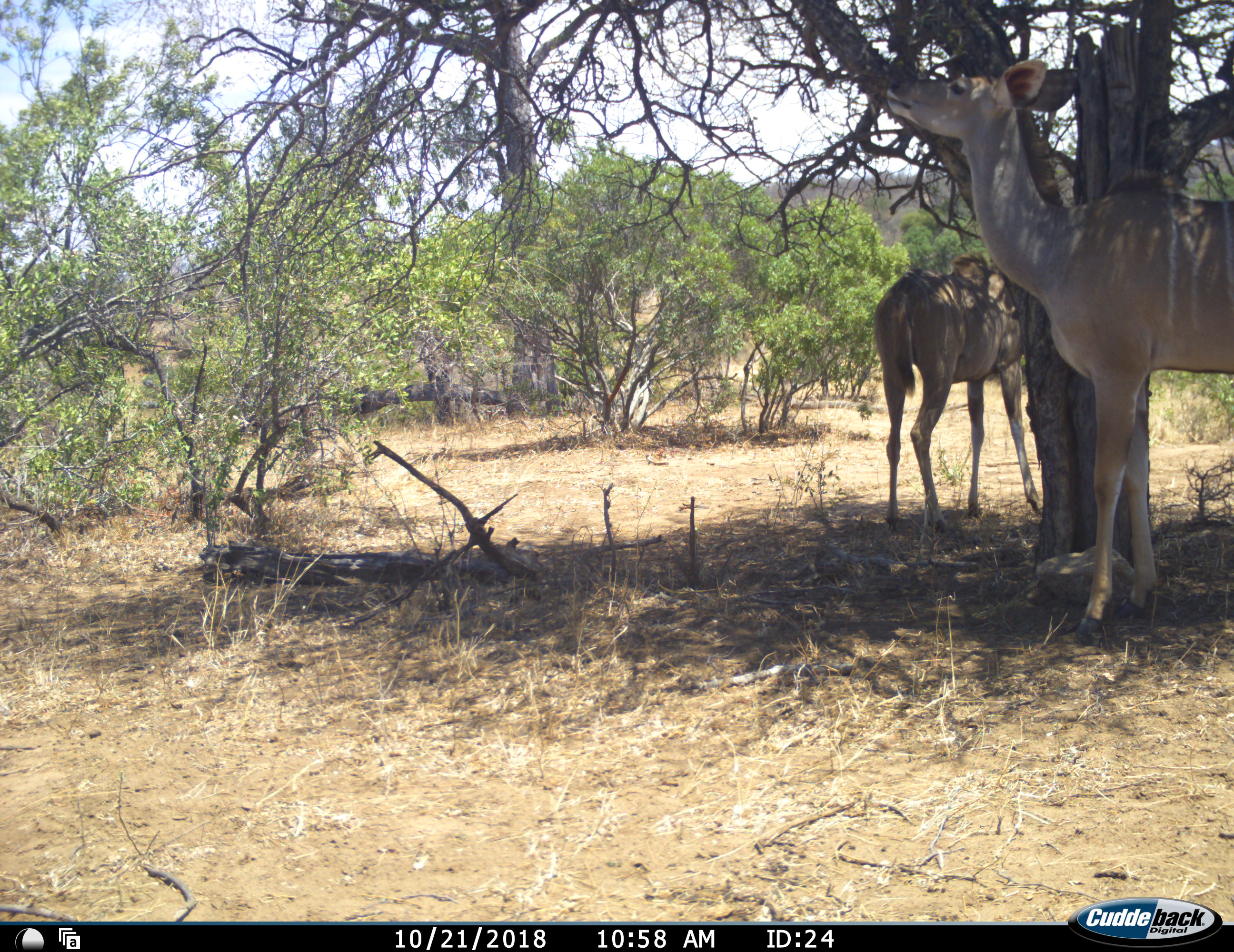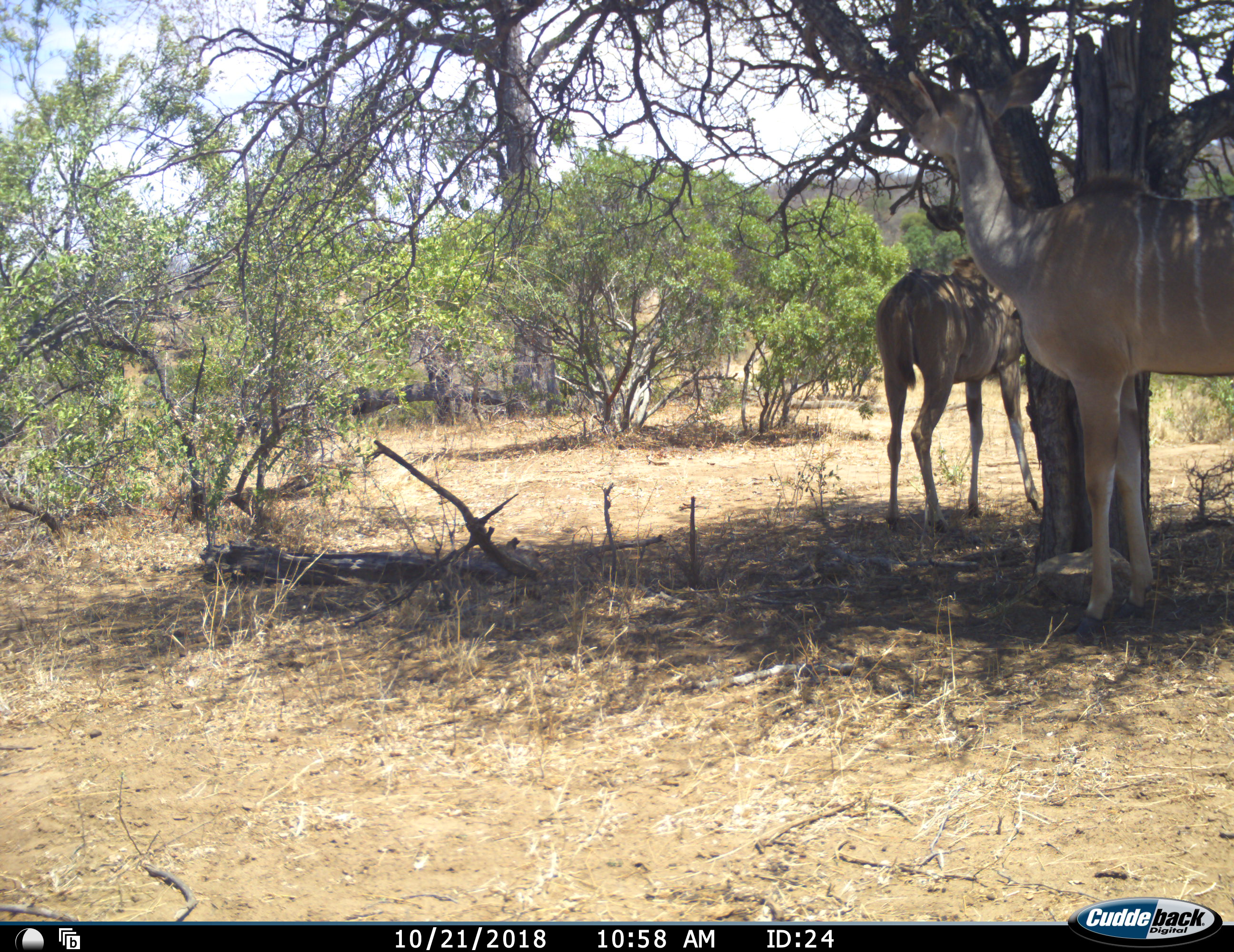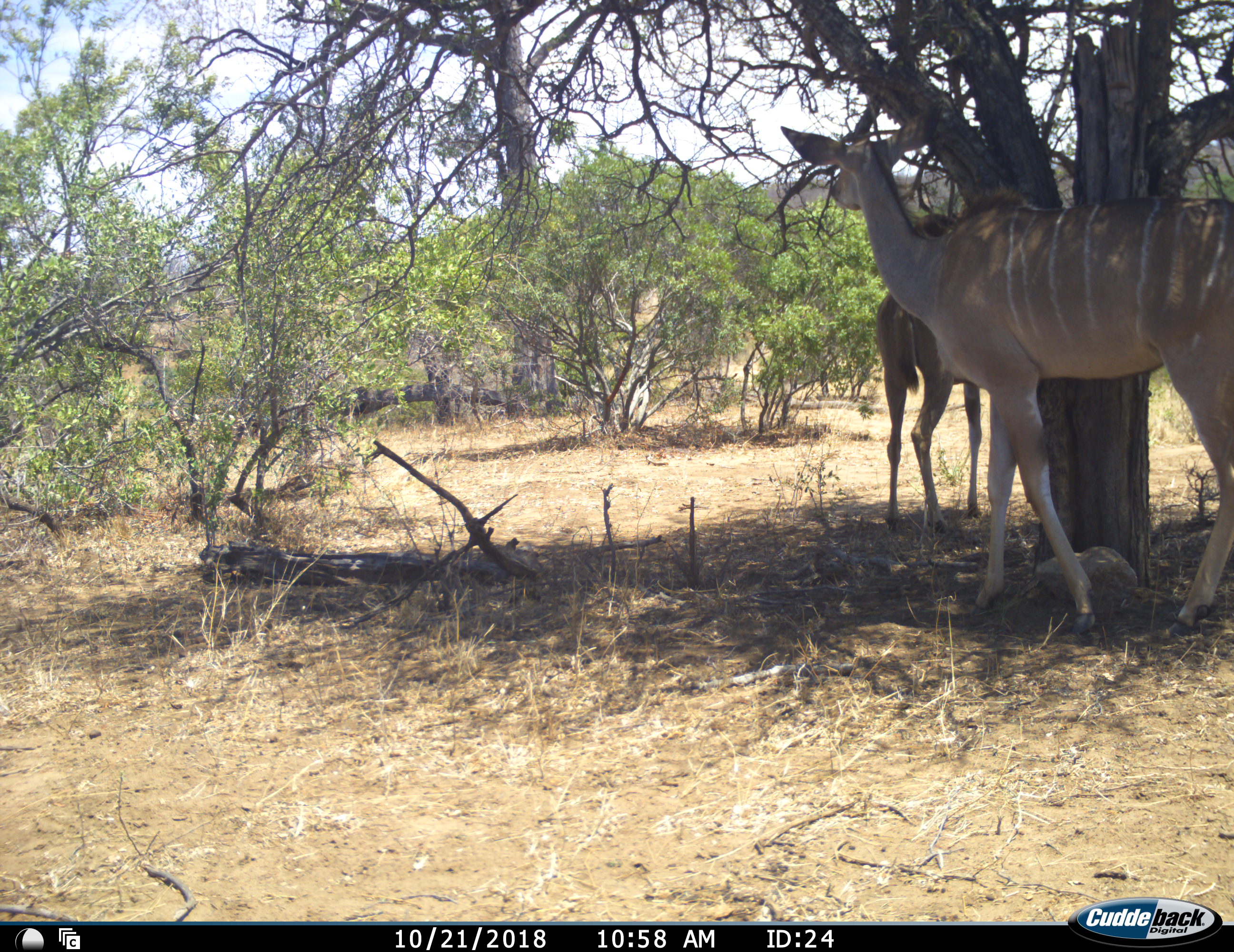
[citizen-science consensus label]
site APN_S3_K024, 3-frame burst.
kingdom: Animalia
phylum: Chordata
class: Mammalia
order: Artiodactyla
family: Bovidae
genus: Tragelaphus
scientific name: Tragelaphus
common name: kudu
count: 2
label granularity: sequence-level